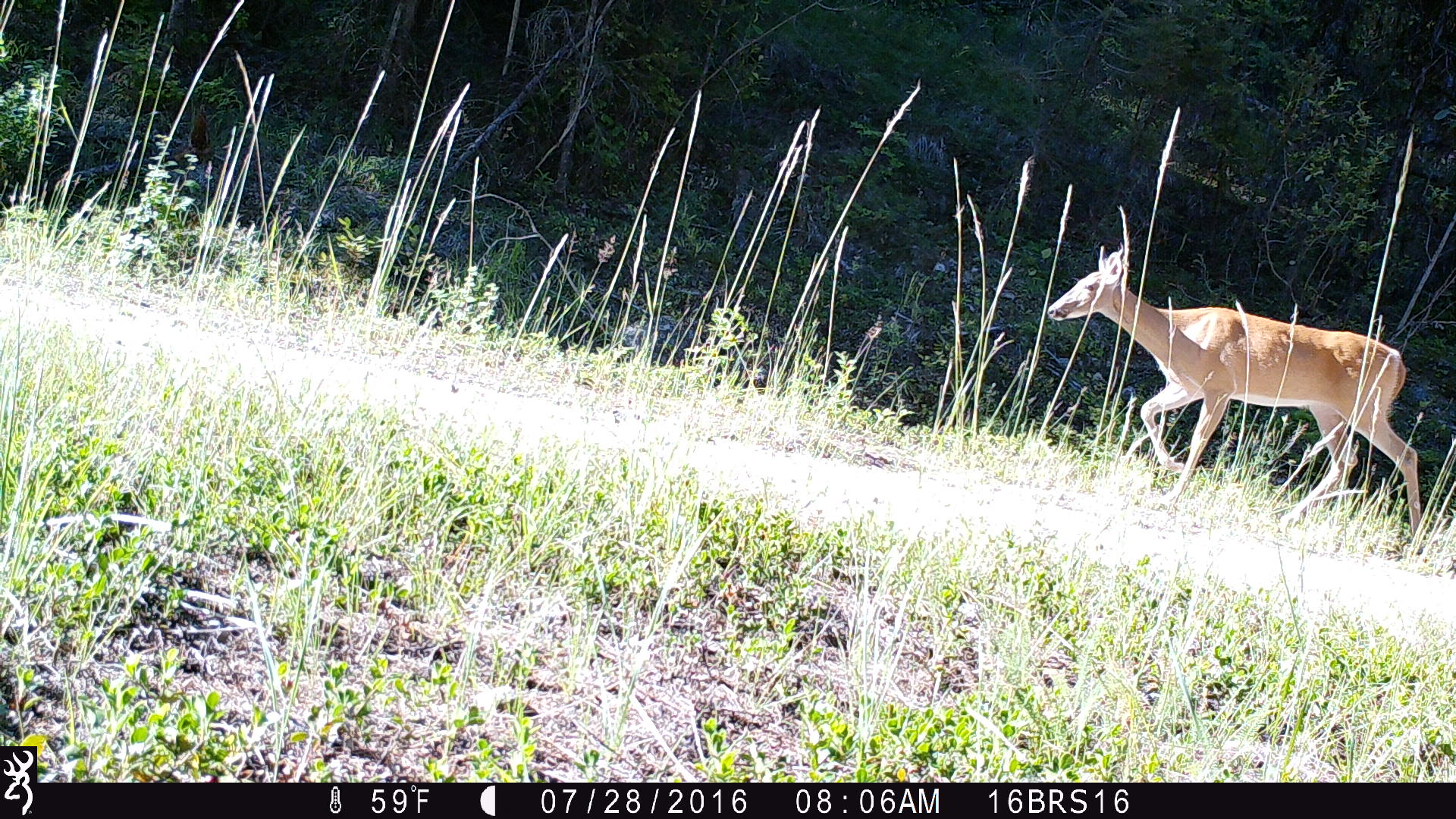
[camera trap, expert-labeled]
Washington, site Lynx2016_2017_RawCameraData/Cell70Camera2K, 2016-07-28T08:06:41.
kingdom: Animalia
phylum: Chordata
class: Mammalia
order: Artiodactyla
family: Cervidae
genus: Odocoileus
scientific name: Odocoileus virginianus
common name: white-tailed deer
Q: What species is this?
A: Odocoileus virginianus (white-tailed deer).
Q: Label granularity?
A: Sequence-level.